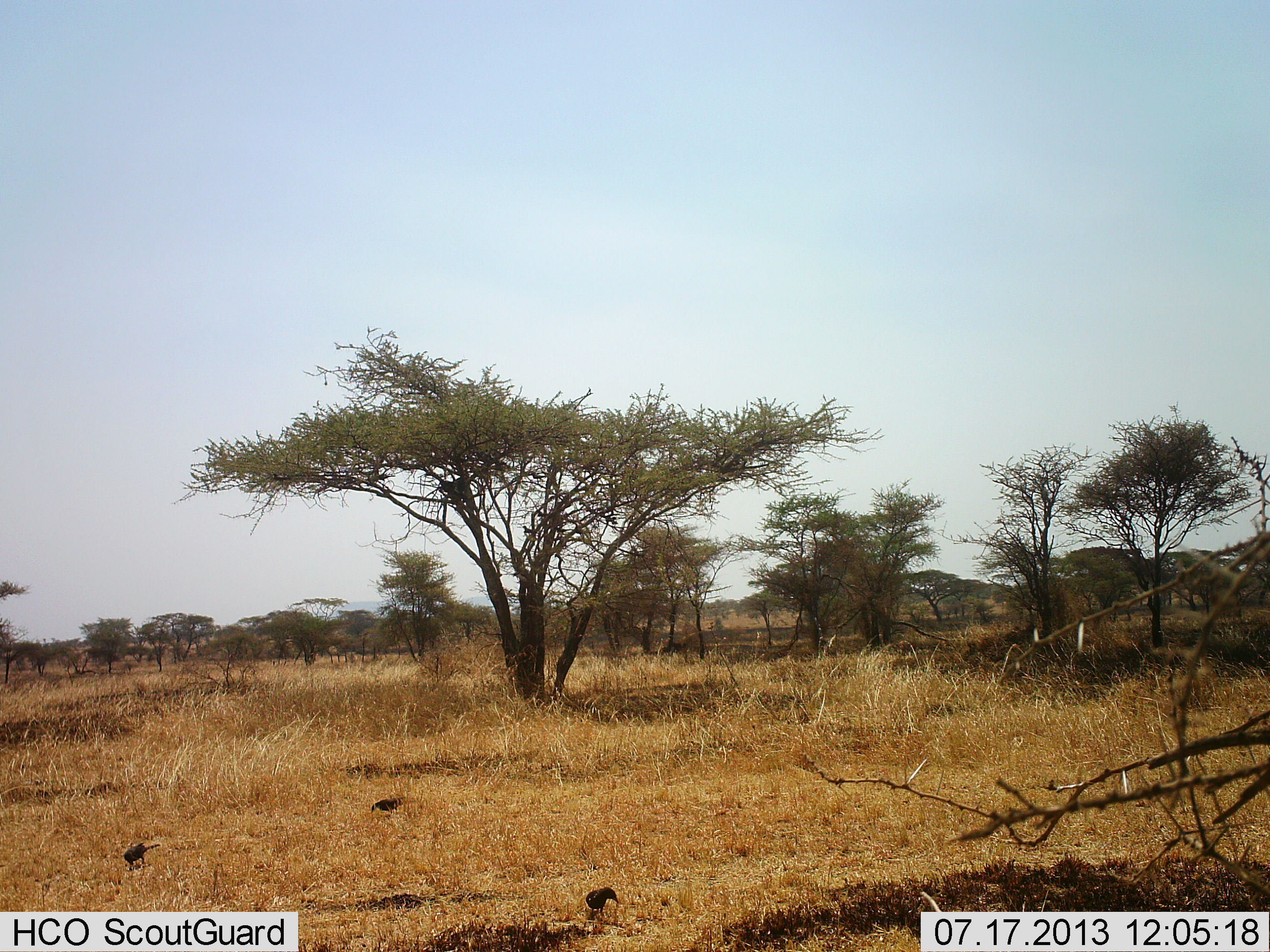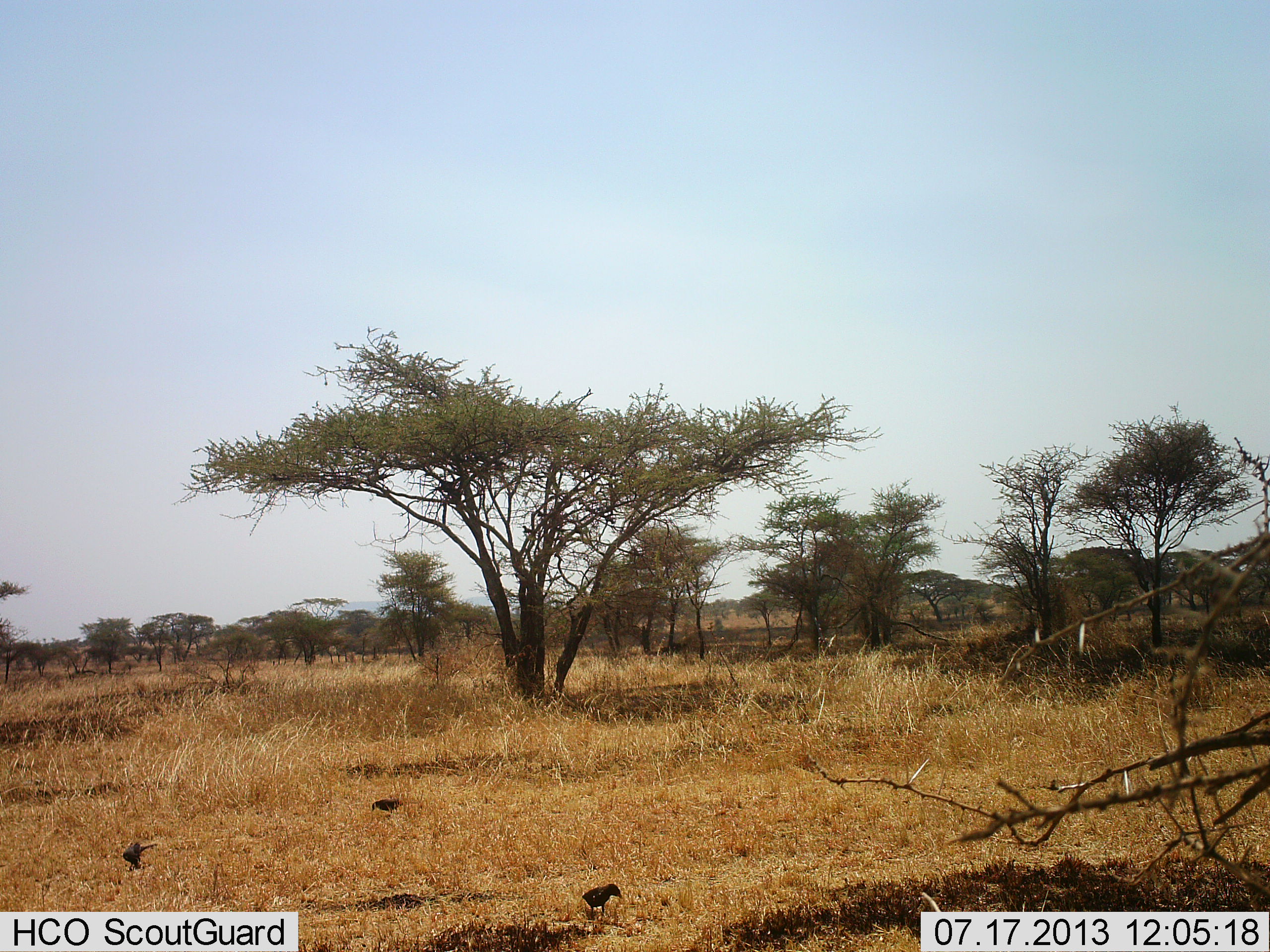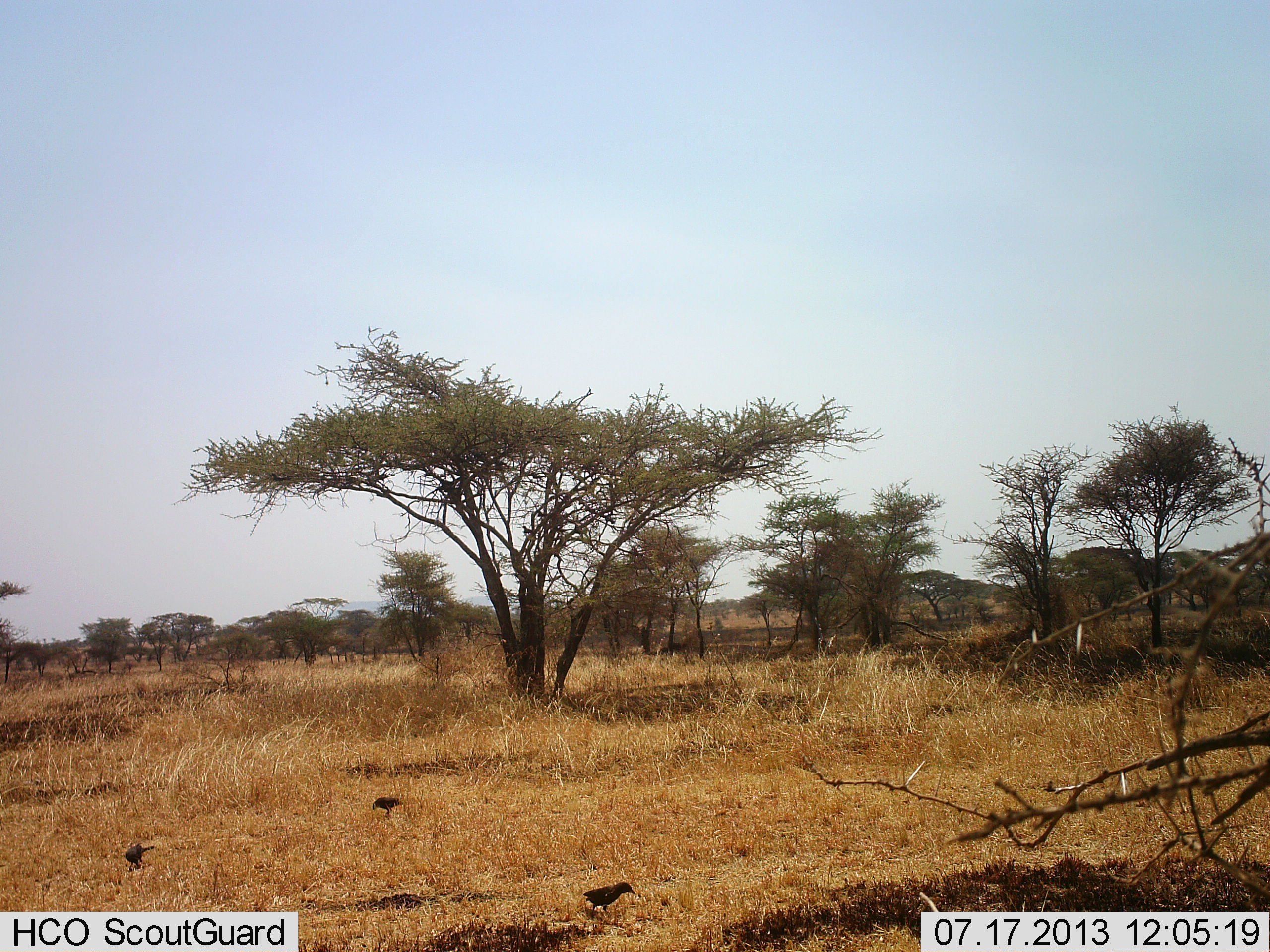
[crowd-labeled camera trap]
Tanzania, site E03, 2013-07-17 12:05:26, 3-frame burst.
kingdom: Animalia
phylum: Chordata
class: Aves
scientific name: Aves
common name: bird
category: otherbird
Otherbird (bird) (Aves), count 3. Behavior (volunteer vote fractions): standing 33%, resting 5%, moving 5%, interacting 0%. Young present (vote fraction): 0%. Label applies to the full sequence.